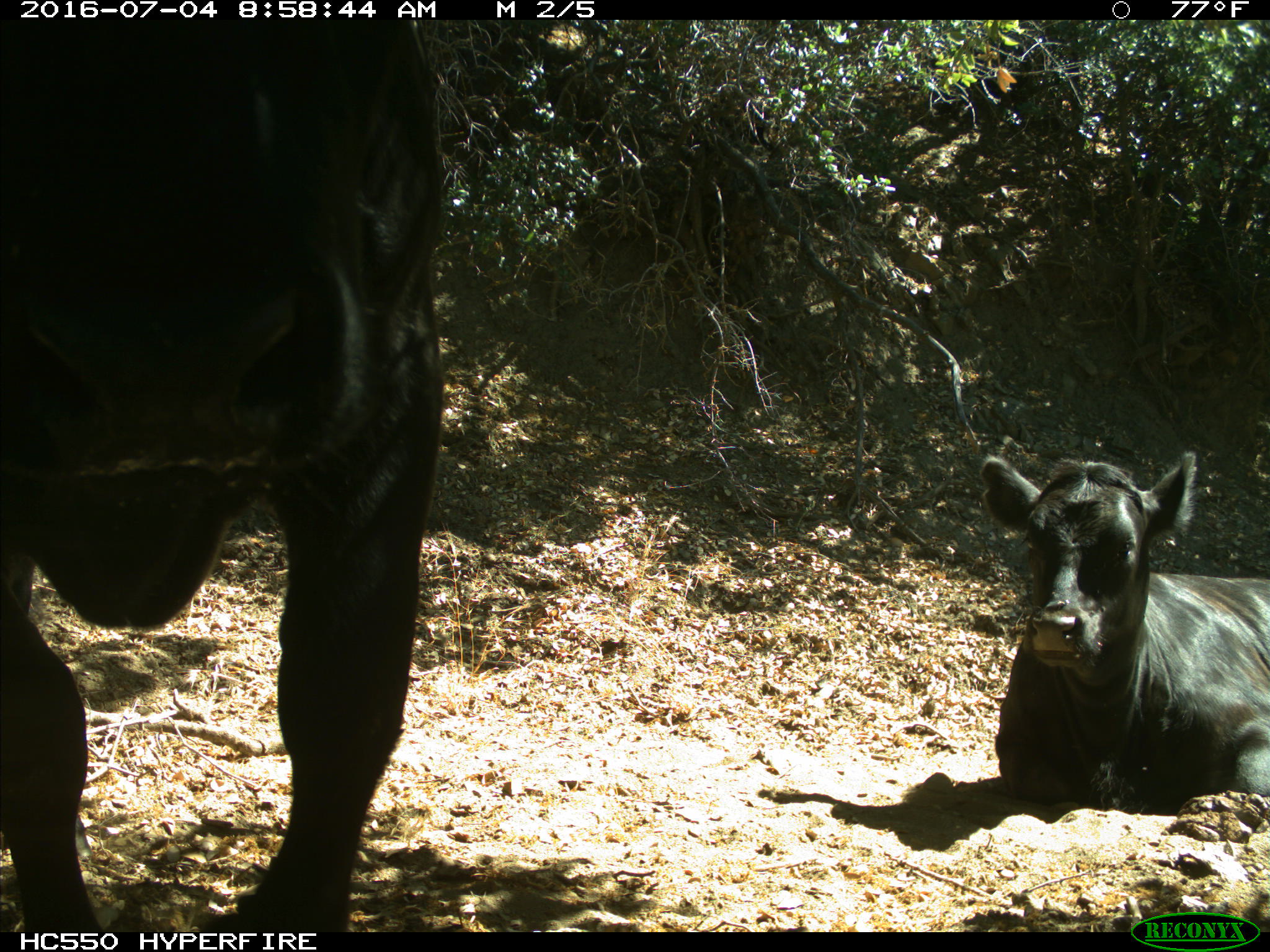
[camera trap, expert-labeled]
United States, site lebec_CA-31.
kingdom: Animalia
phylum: Chordata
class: Mammalia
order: Artiodactyla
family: Bovidae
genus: Bos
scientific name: Bos taurus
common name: domestic cow